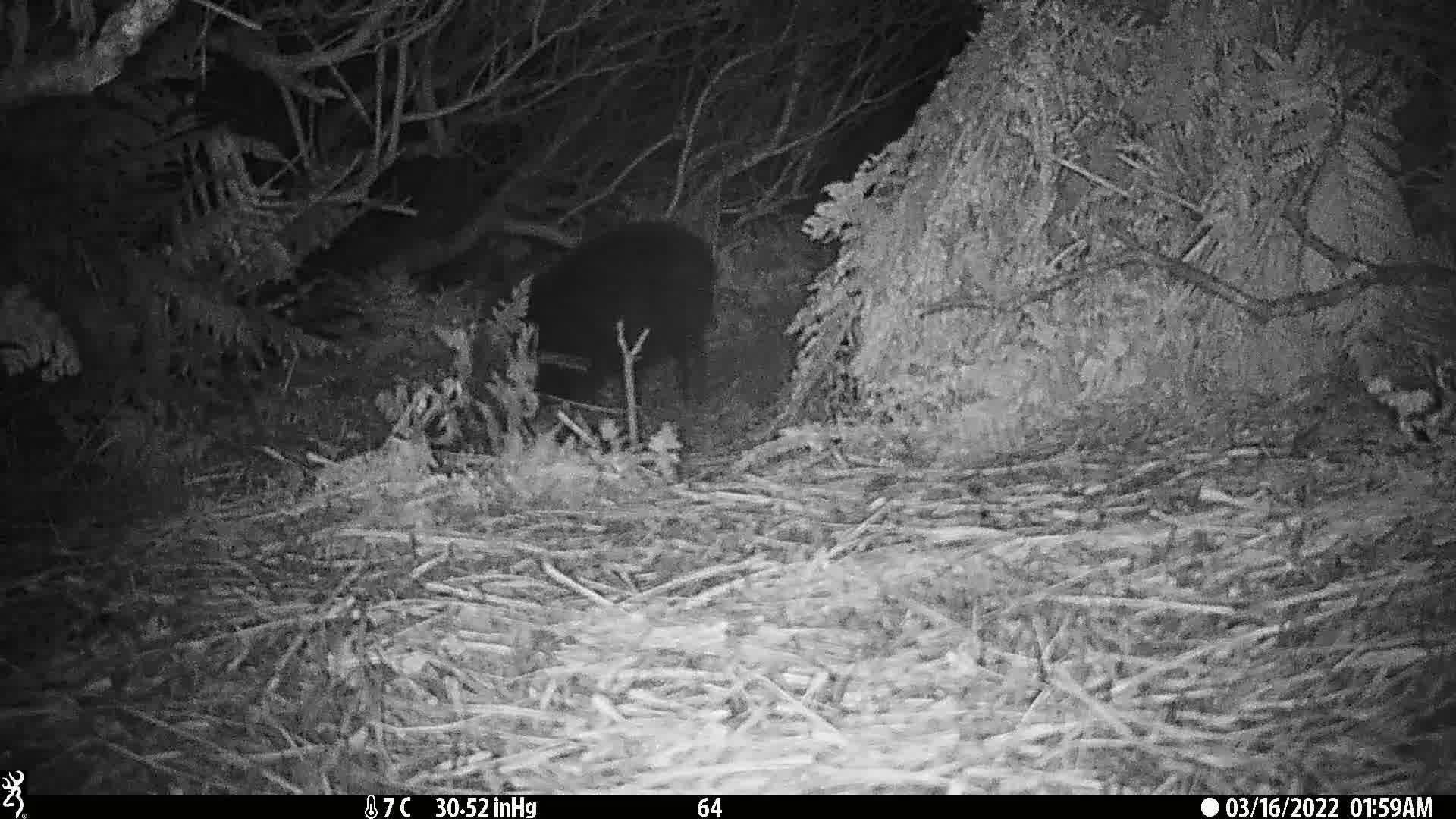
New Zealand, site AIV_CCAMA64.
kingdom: Animalia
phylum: Chordata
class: Mammalia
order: Artiodactyla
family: Suidae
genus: Sus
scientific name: Sus scrofa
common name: pig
Pig (Sus scrofa).